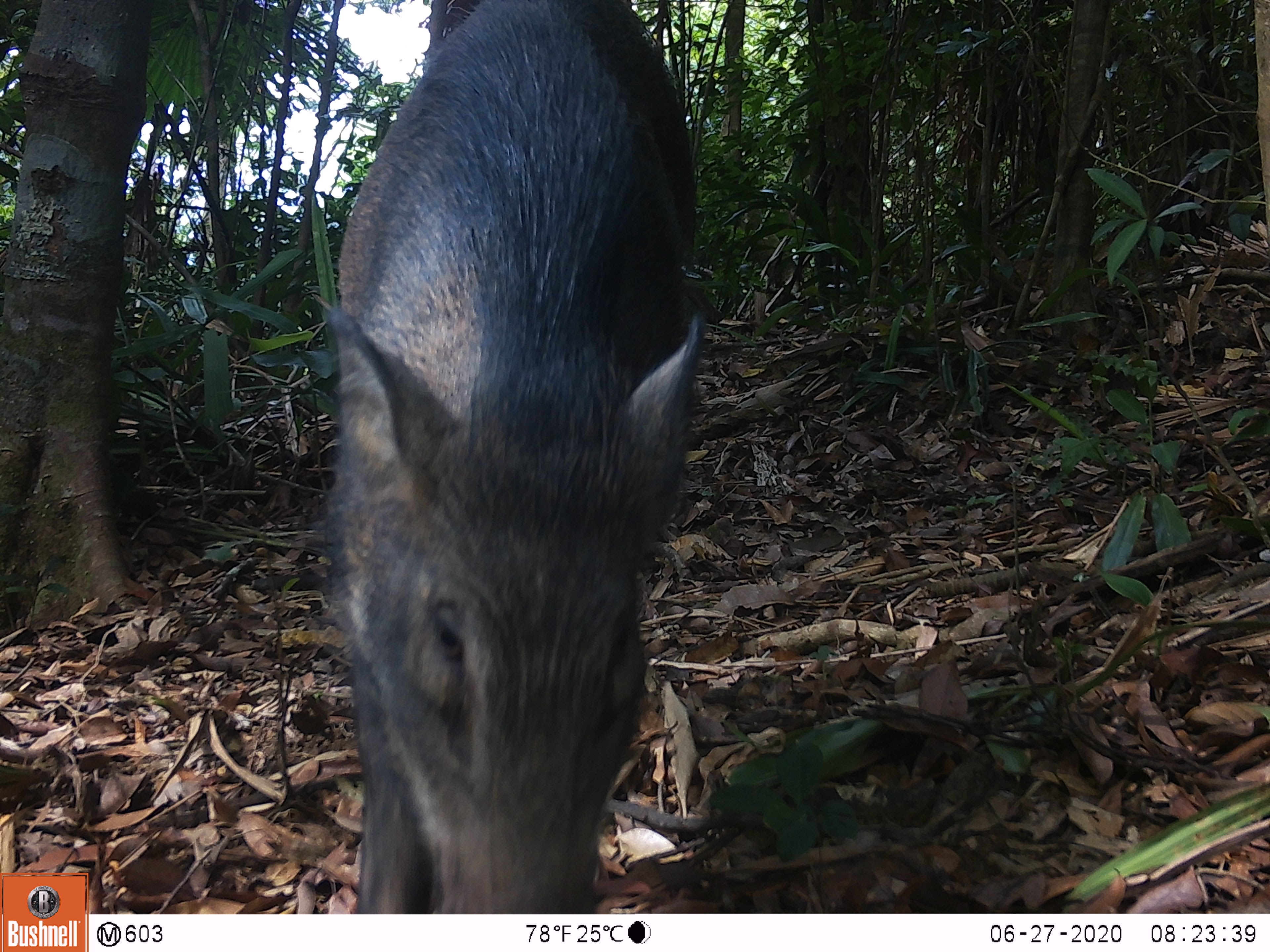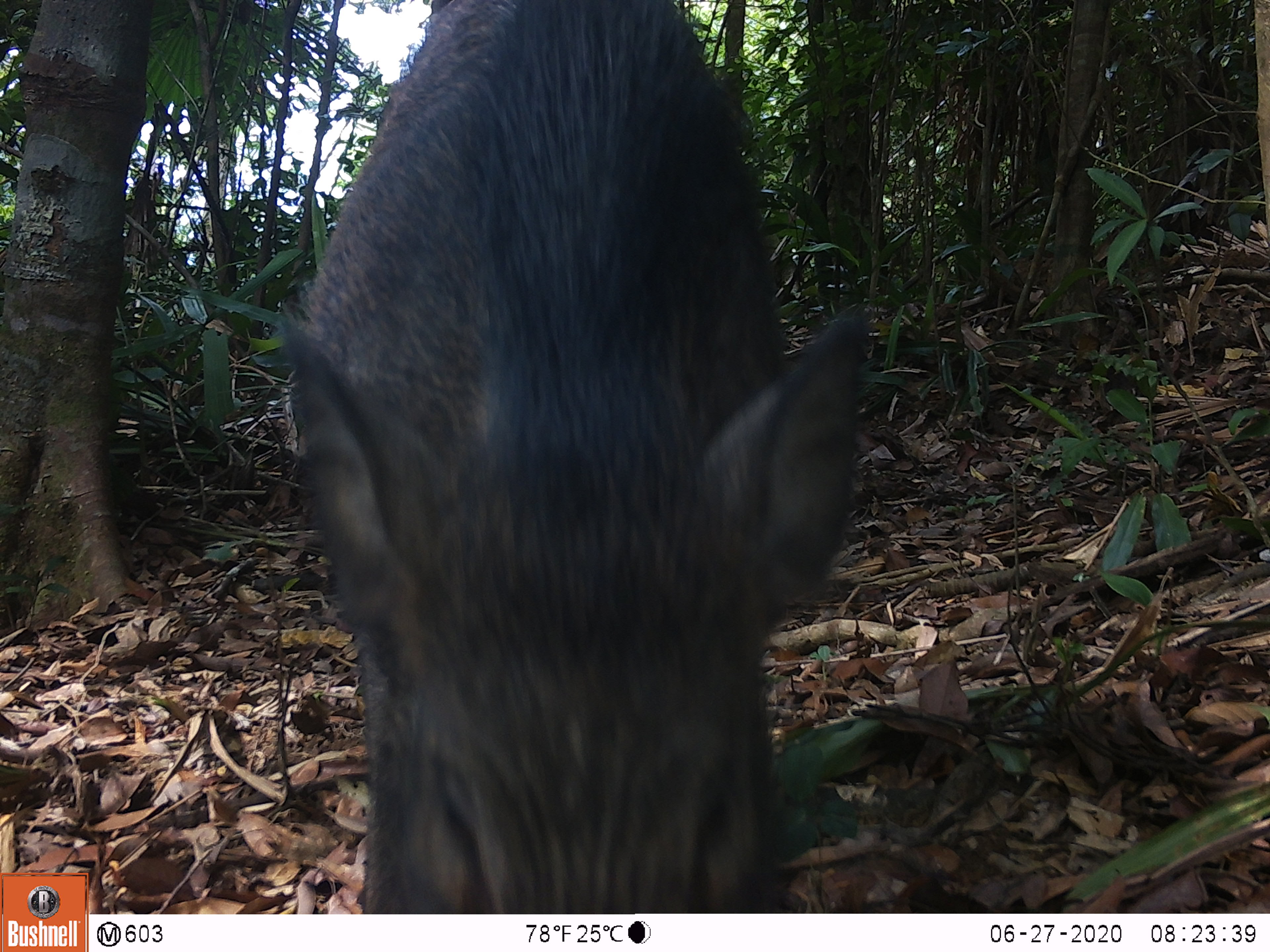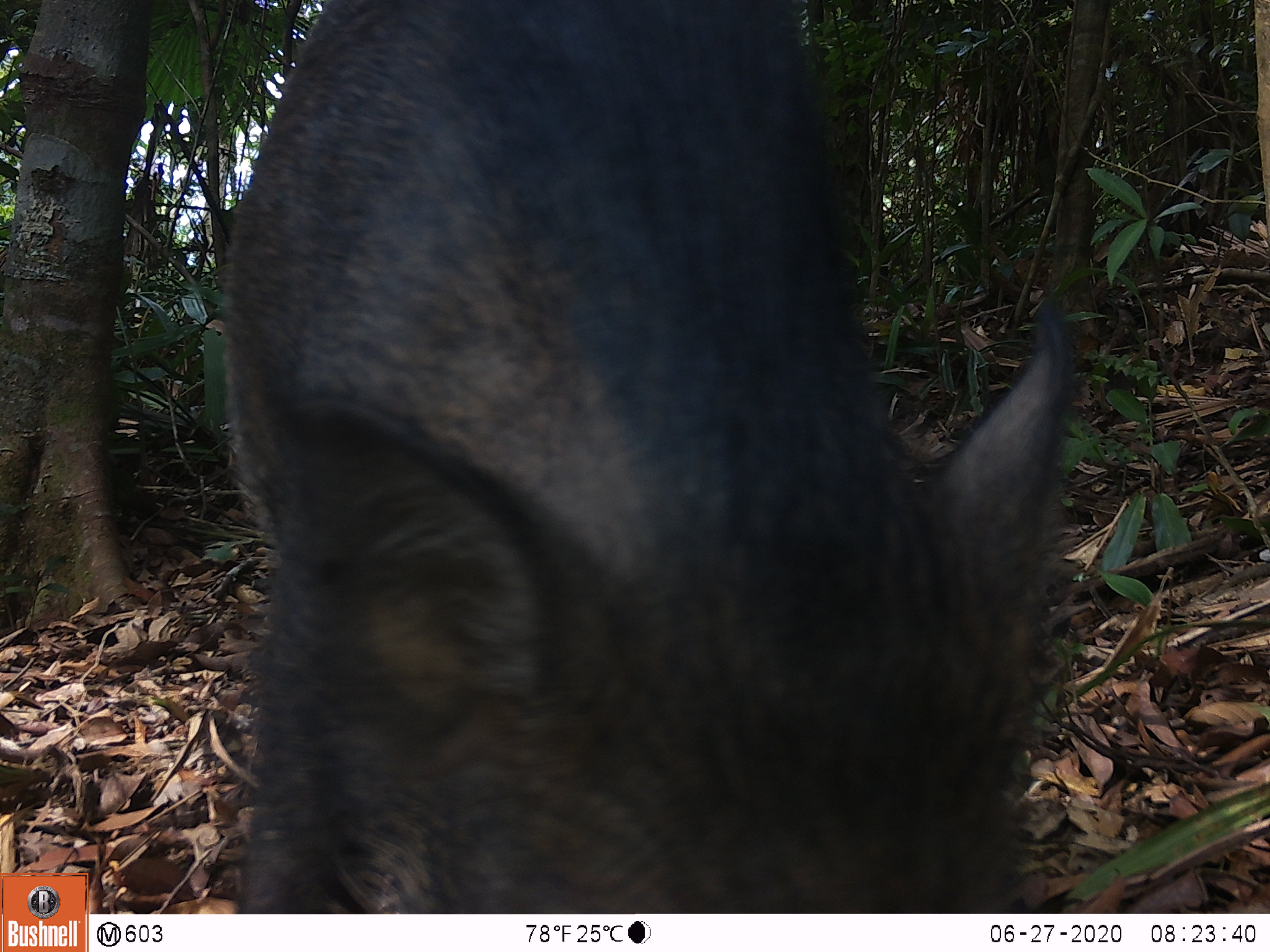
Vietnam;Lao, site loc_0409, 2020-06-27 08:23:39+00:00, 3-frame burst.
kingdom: Animalia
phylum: Chordata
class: Mammalia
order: Artiodactyla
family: Suidae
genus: Sus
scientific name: Sus scrofa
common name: eurasian wild pig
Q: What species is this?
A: Eurasian wild pig (Sus scrofa).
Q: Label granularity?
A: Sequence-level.